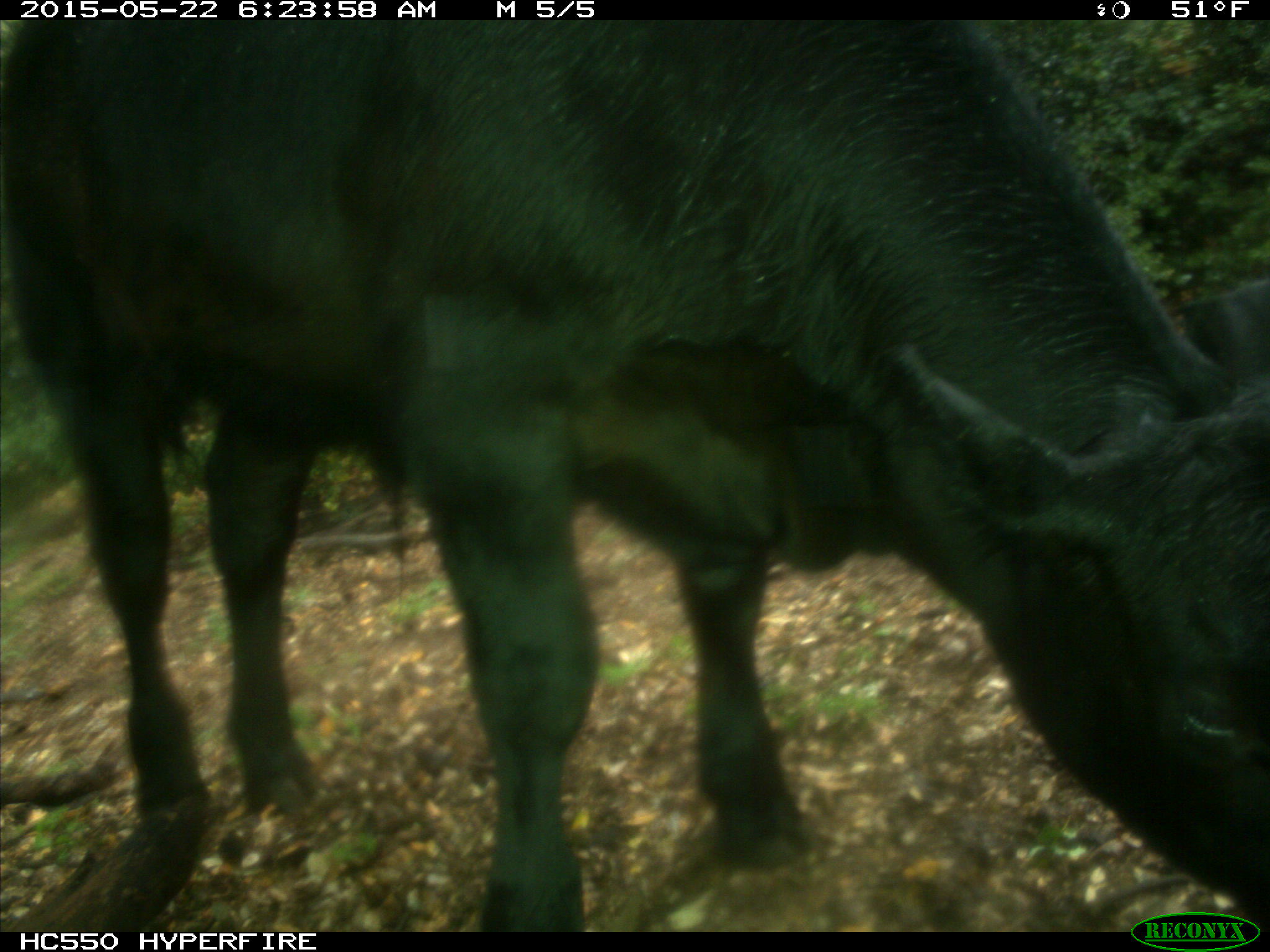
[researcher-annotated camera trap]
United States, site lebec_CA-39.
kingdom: Animalia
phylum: Chordata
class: Mammalia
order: Artiodactyla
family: Bovidae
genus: Bos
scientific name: Bos taurus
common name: domestic cow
Bos taurus (domestic cow).